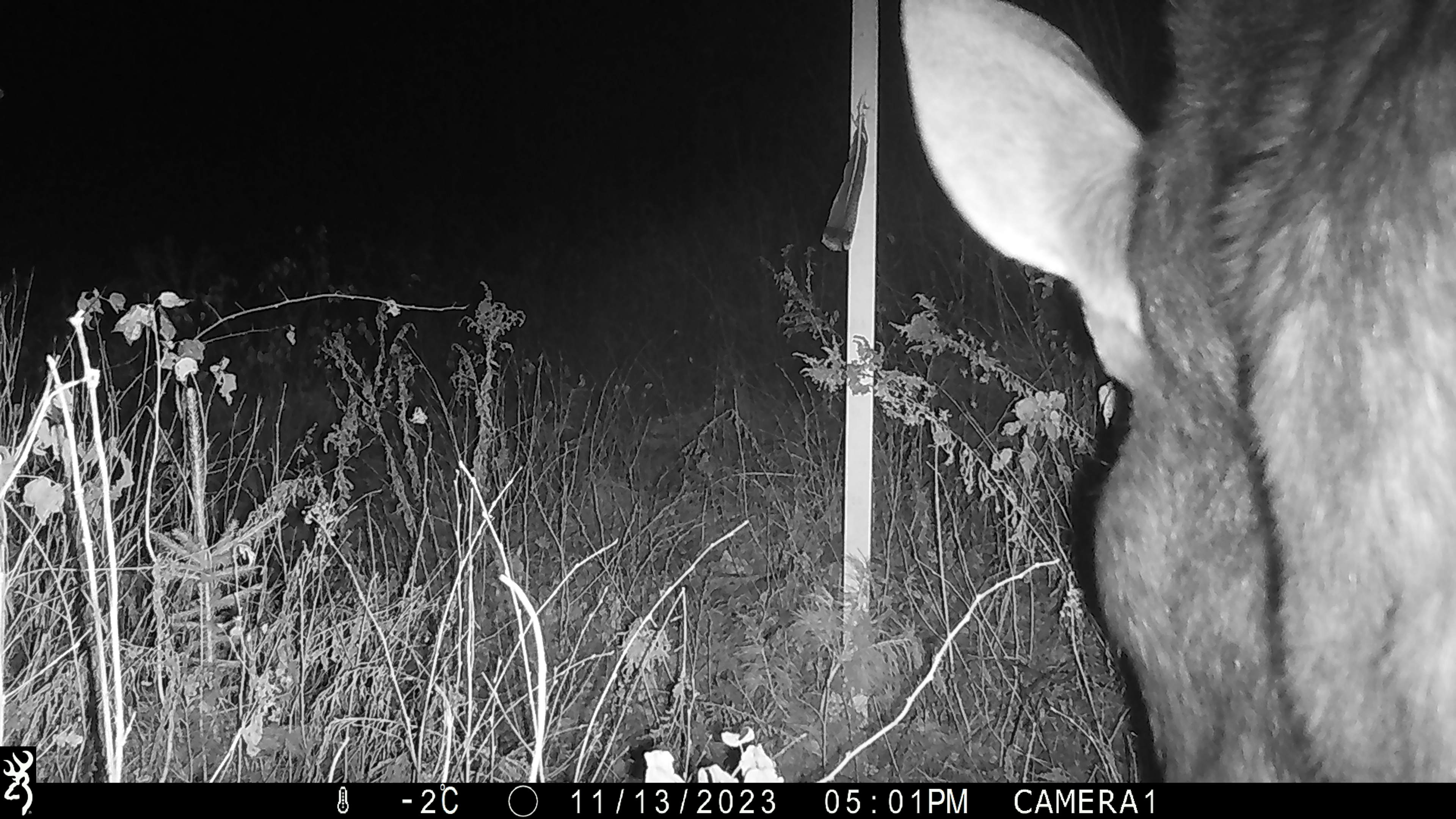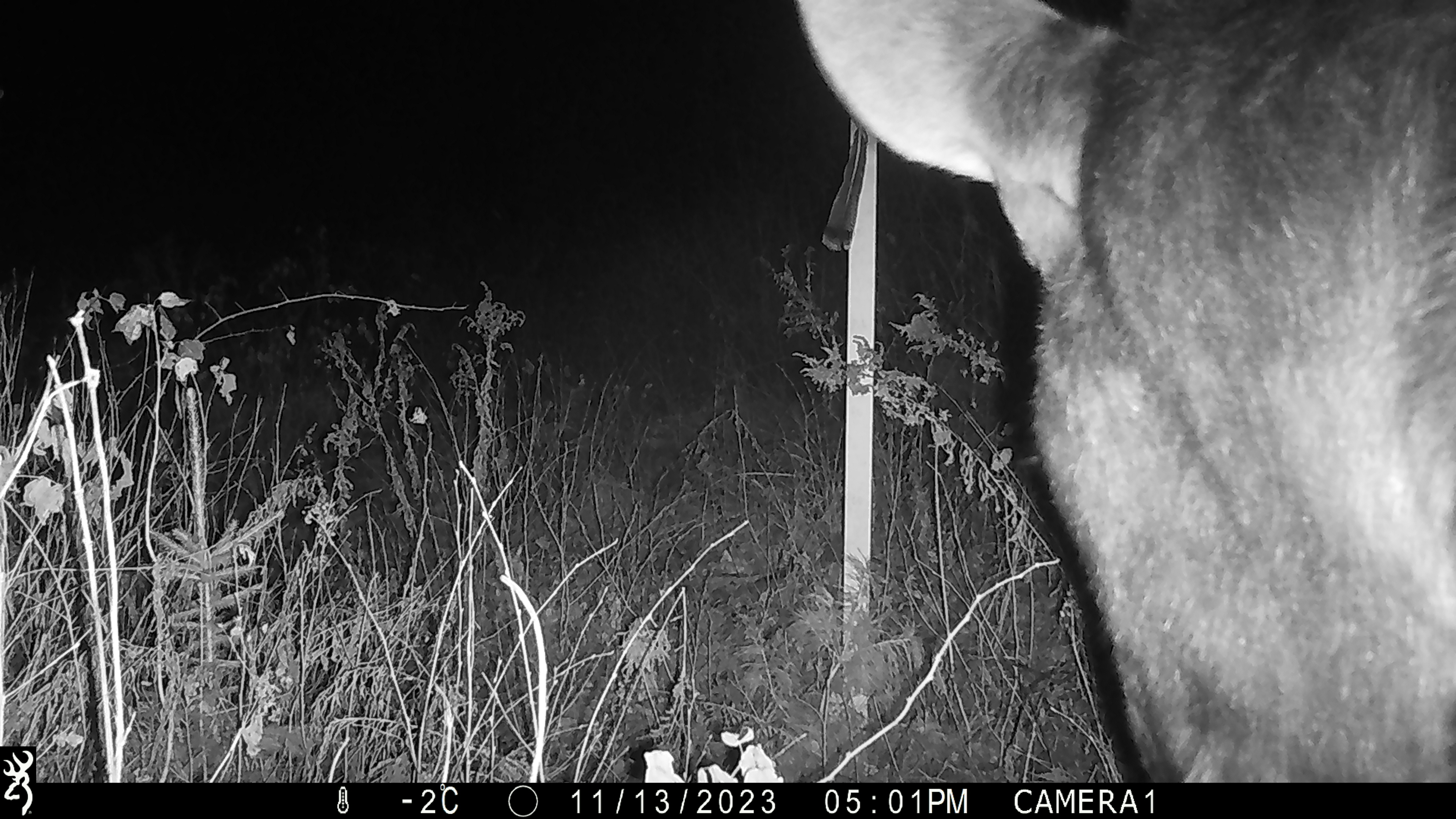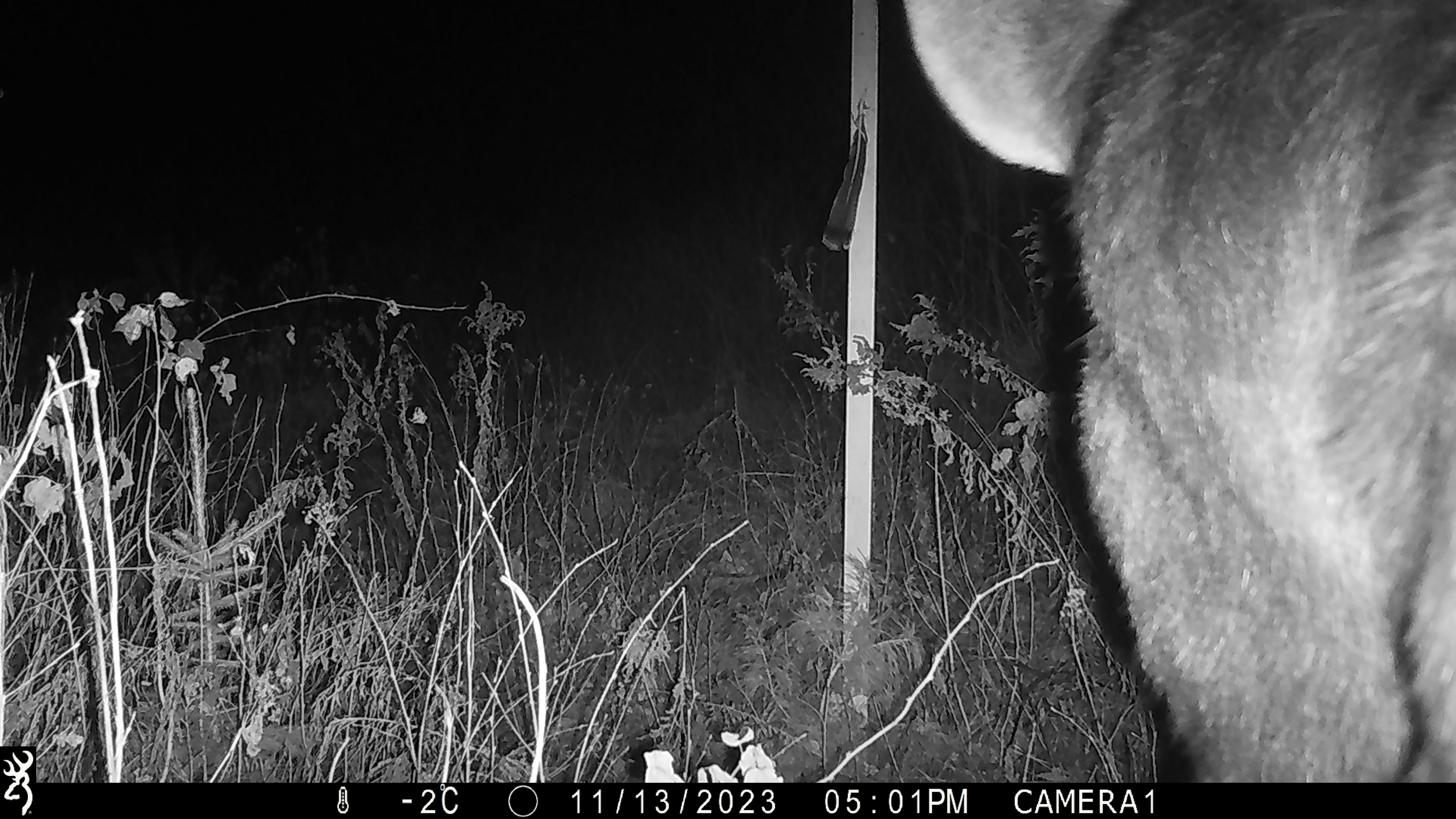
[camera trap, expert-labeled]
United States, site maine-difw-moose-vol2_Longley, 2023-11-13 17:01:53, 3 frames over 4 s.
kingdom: Animalia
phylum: Chordata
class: Mammalia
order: Artiodactyla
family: Cervidae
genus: Alces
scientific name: Alces alces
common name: moose